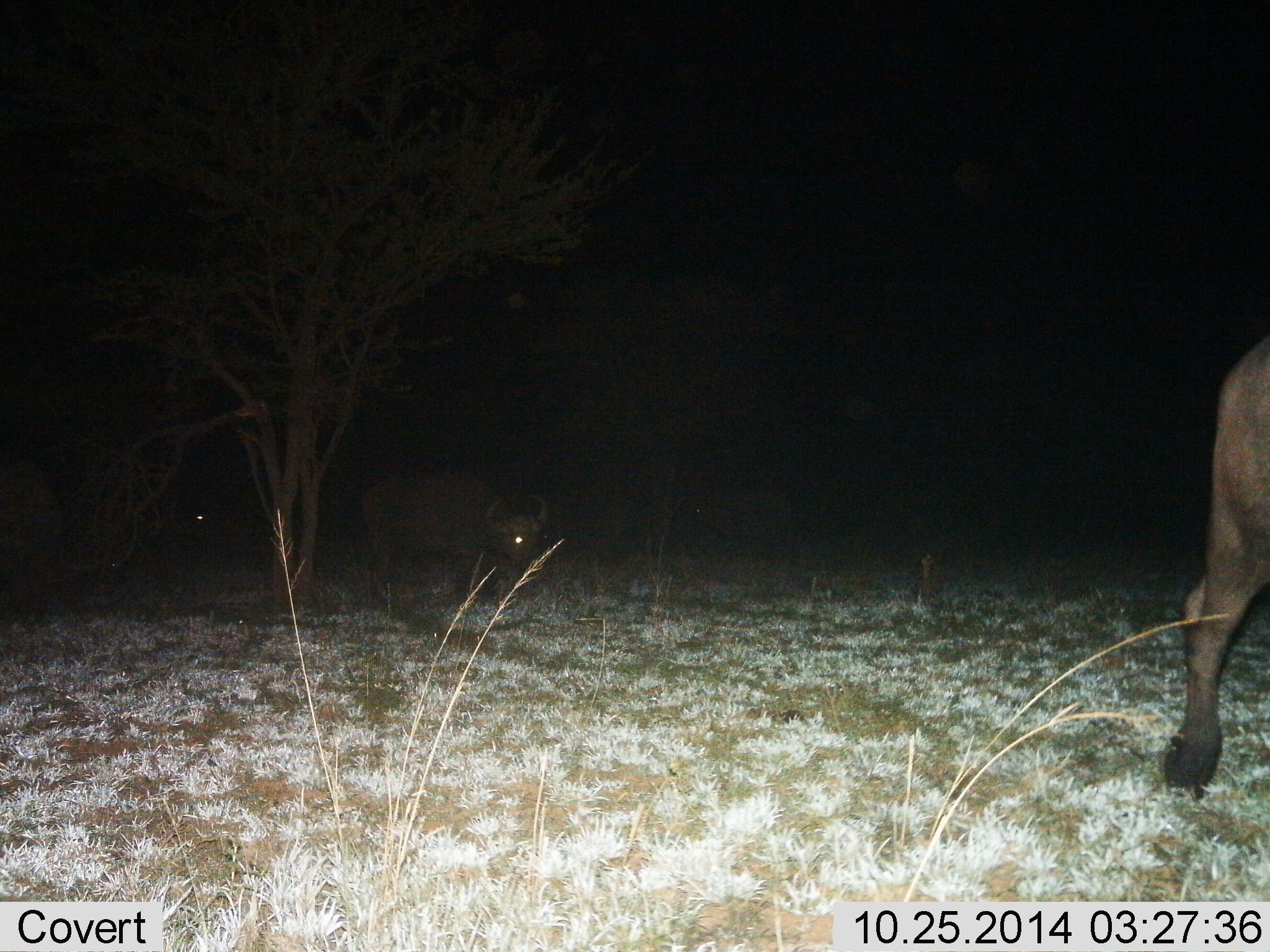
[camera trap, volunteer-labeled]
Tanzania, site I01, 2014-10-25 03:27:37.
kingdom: Animalia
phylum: Chordata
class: Mammalia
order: Artiodactyla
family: Bovidae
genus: Syncerus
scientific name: Syncerus caffer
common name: cape buffalo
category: buffalo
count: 3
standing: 30%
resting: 0%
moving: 70%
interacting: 0%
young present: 0%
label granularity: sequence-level